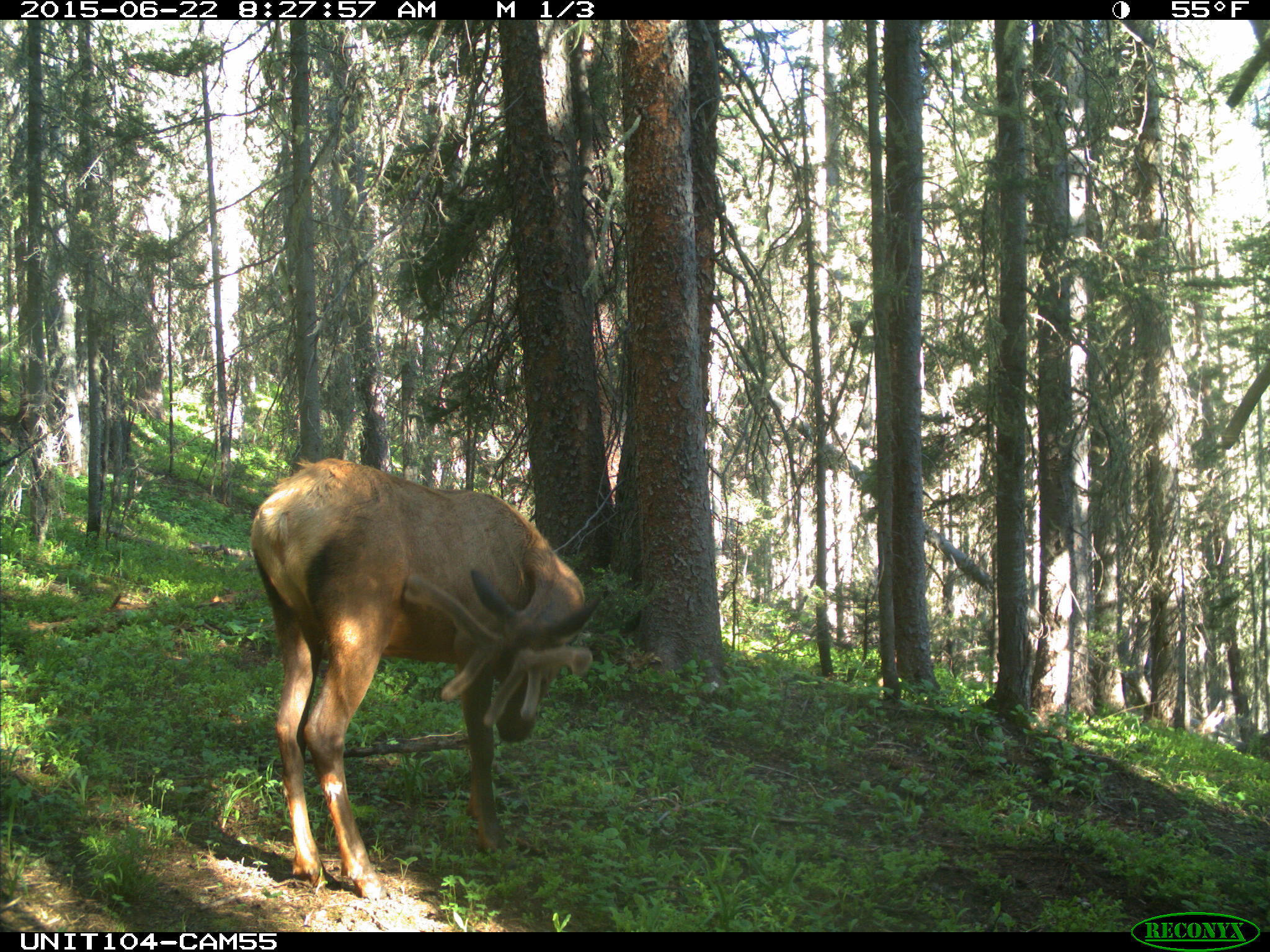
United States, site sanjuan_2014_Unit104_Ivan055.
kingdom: Animalia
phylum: Chordata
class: Mammalia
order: Artiodactyla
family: Cervidae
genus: Cervus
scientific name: Cervus elaphus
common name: red deer